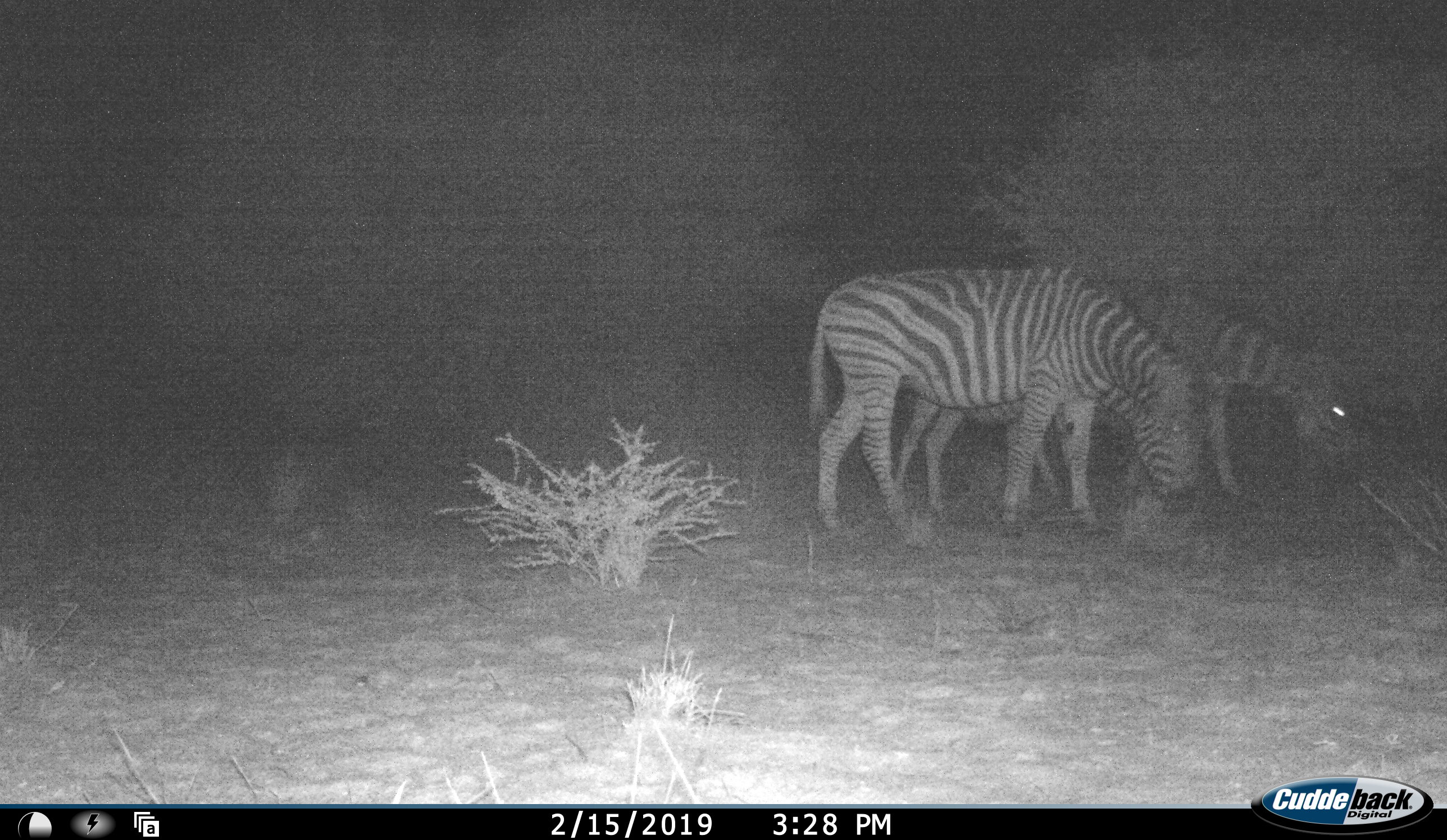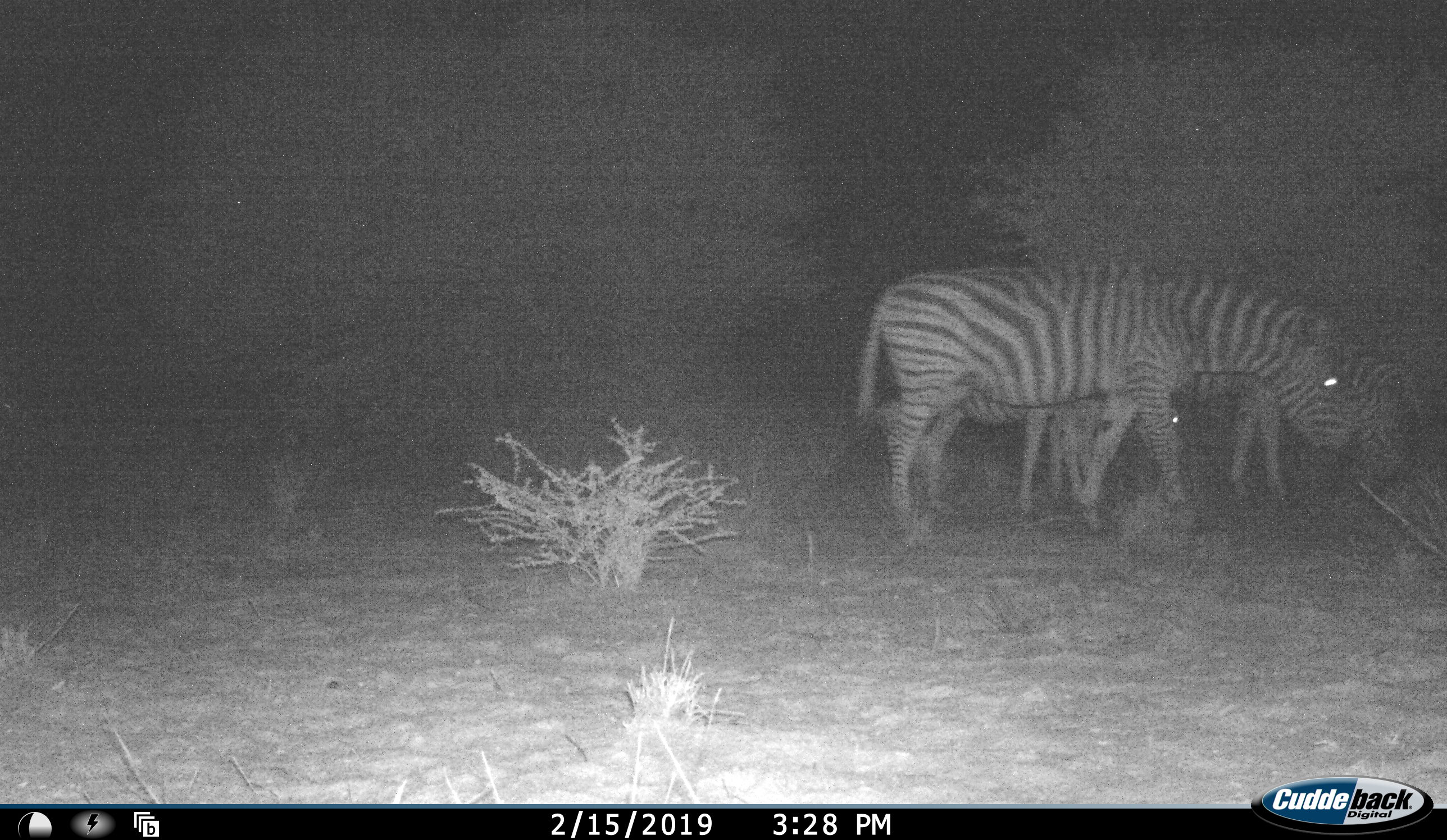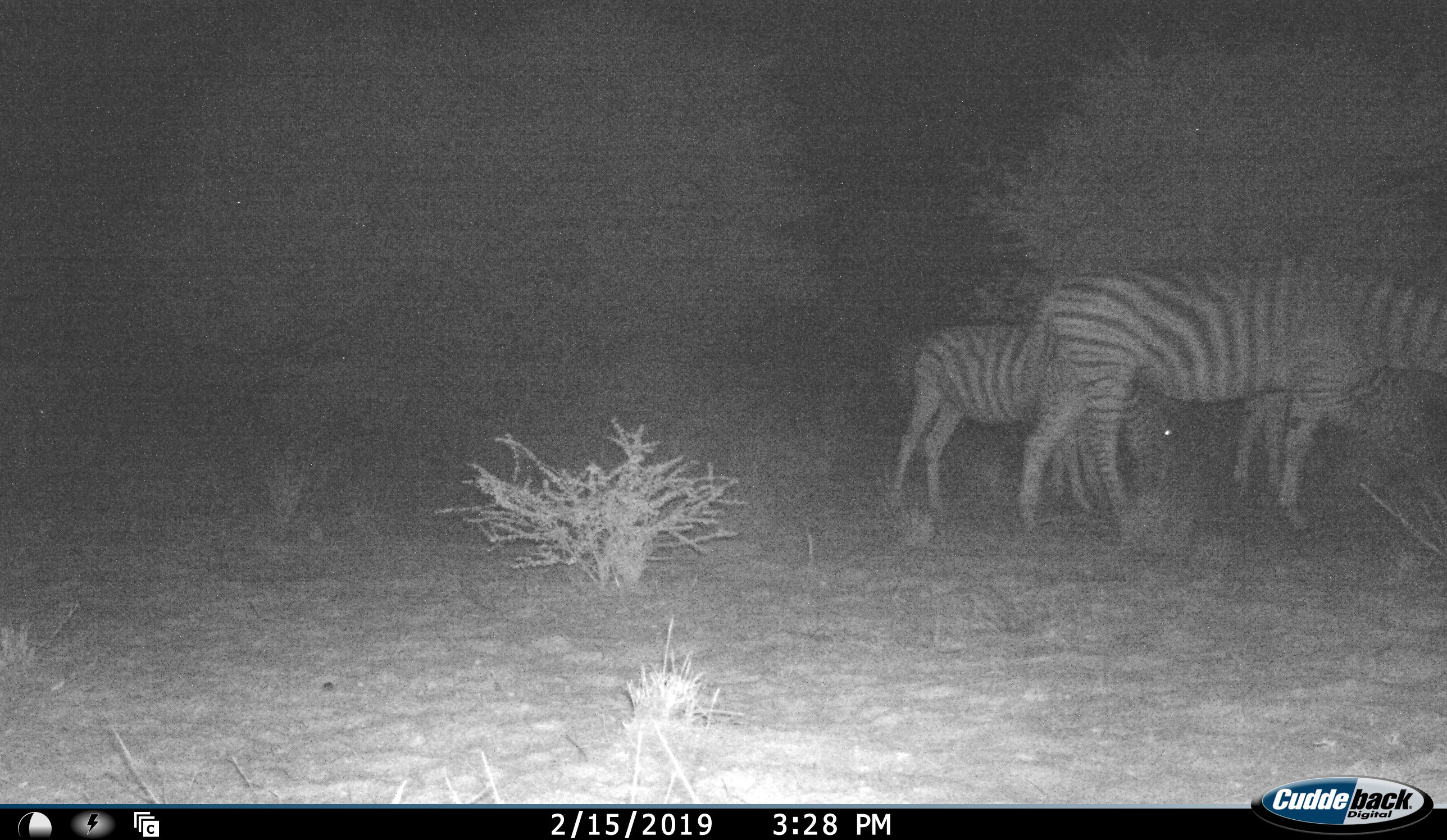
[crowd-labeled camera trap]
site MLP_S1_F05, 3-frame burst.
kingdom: Animalia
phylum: Chordata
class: Mammalia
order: Perissodactyla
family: Equidae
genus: Equus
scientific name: Equus quagga burchellii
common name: burchell's zebra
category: zebraburchells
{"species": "zebraburchells (burchell's zebra) (Equus quagga burchellii)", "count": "3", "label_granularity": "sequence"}